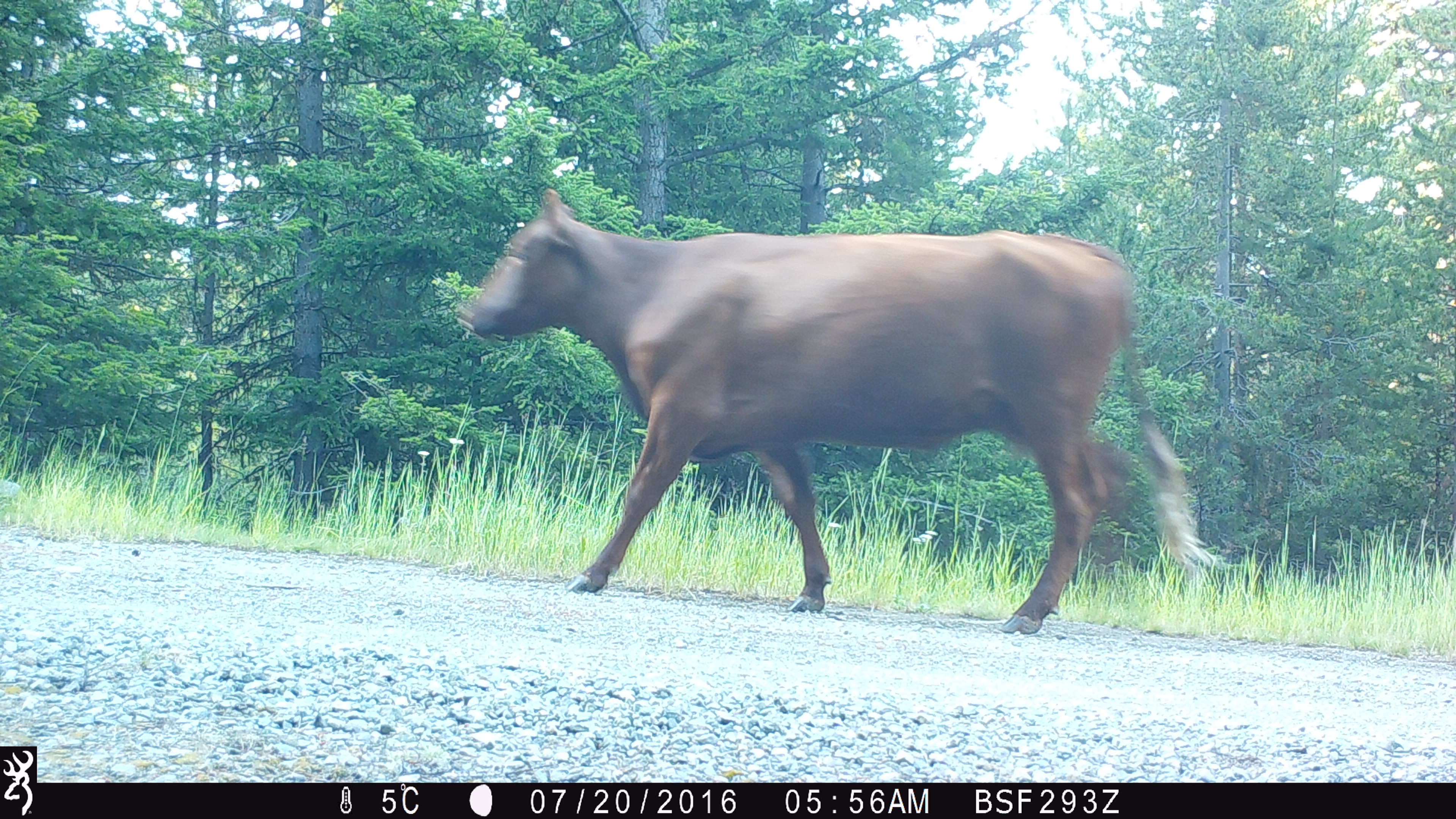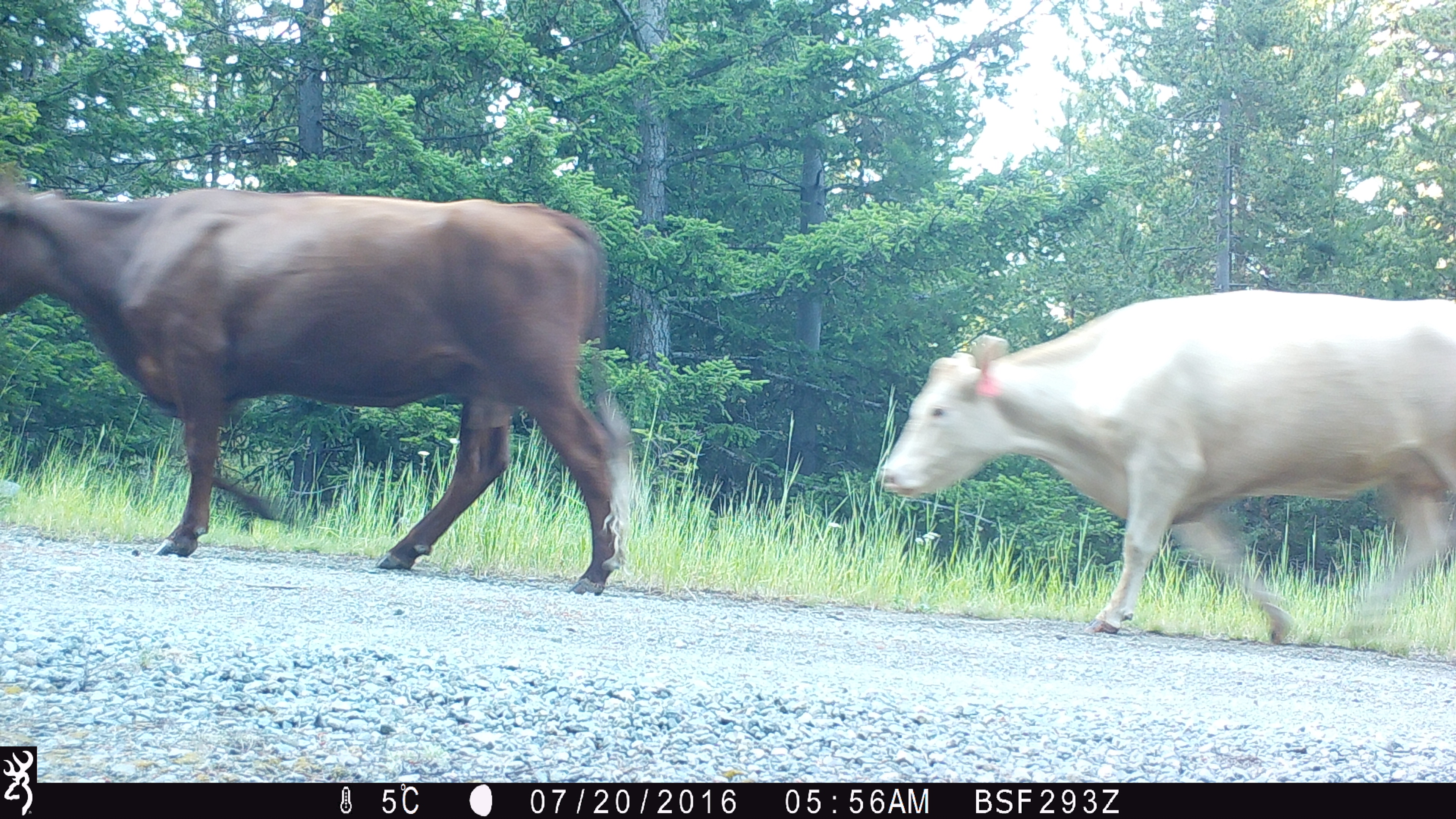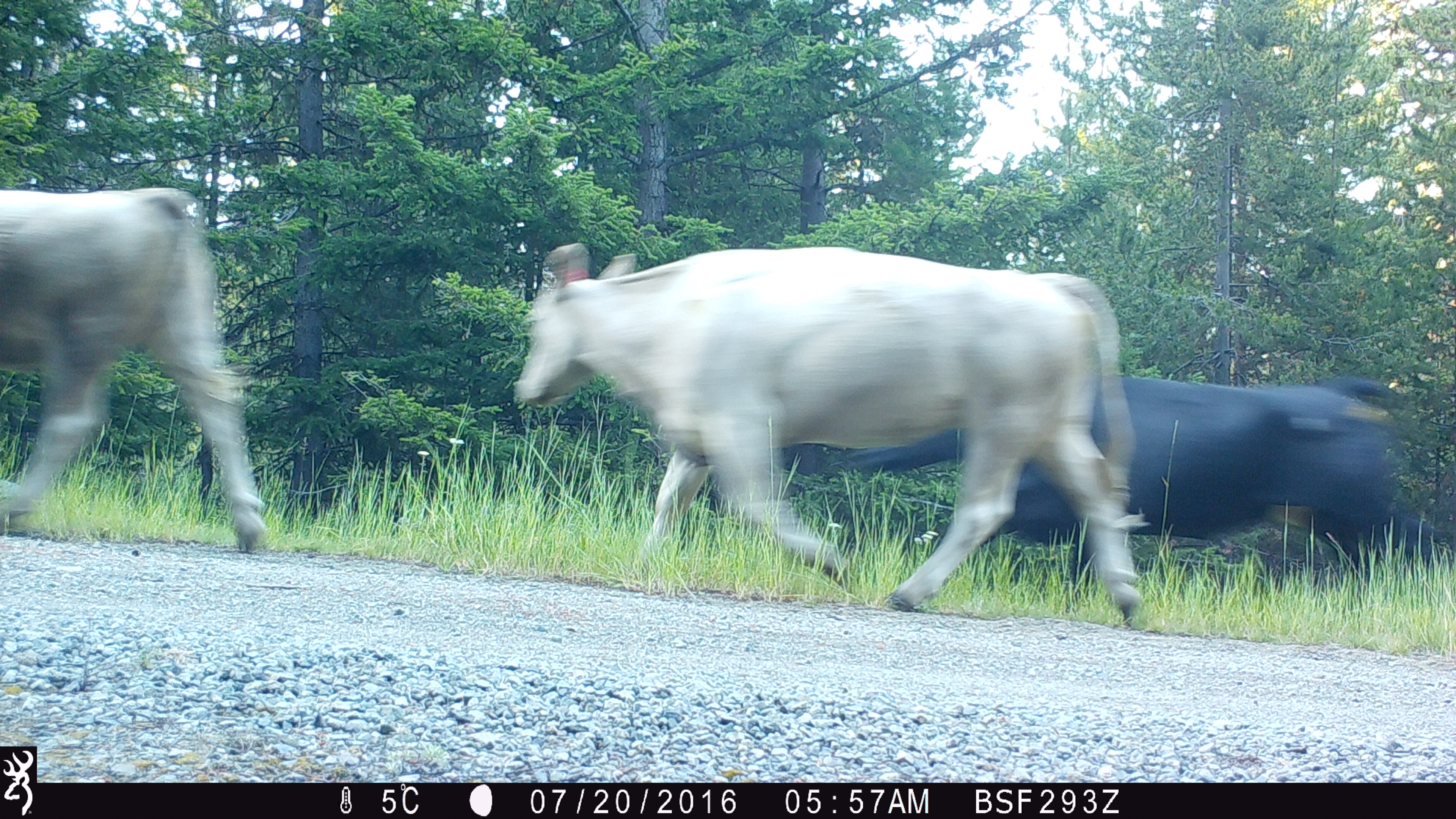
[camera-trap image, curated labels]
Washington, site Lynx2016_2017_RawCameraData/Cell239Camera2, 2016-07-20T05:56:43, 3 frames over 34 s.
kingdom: Animalia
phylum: Chordata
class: Mammalia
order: Artiodactyla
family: Bovidae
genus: Bos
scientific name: Bos taurus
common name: domestic cattle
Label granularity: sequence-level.